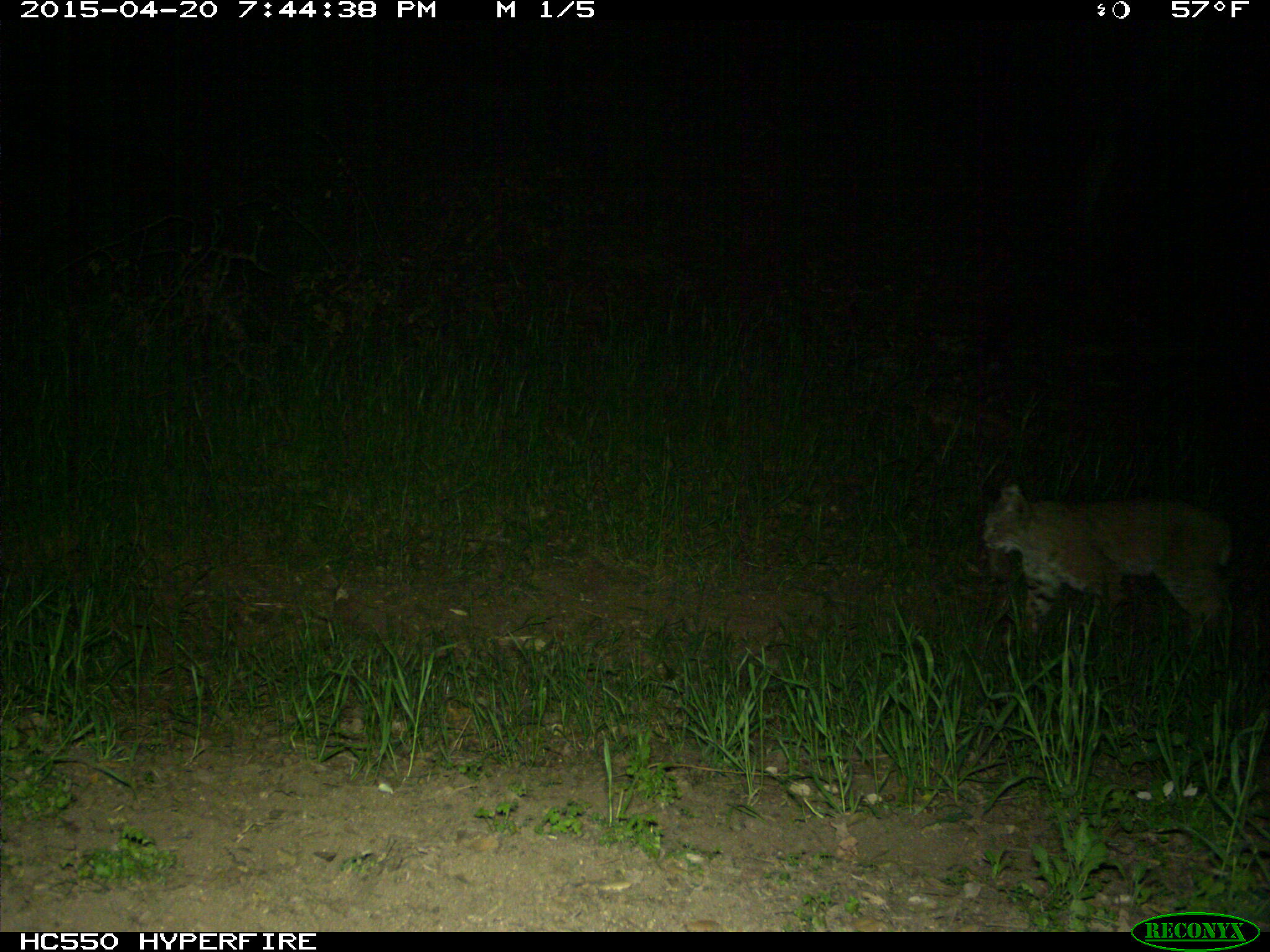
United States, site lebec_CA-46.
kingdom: Animalia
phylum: Chordata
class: Mammalia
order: Carnivora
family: Felidae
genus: Lynx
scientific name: Lynx rufus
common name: bobcat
Lynx rufus (bobcat).